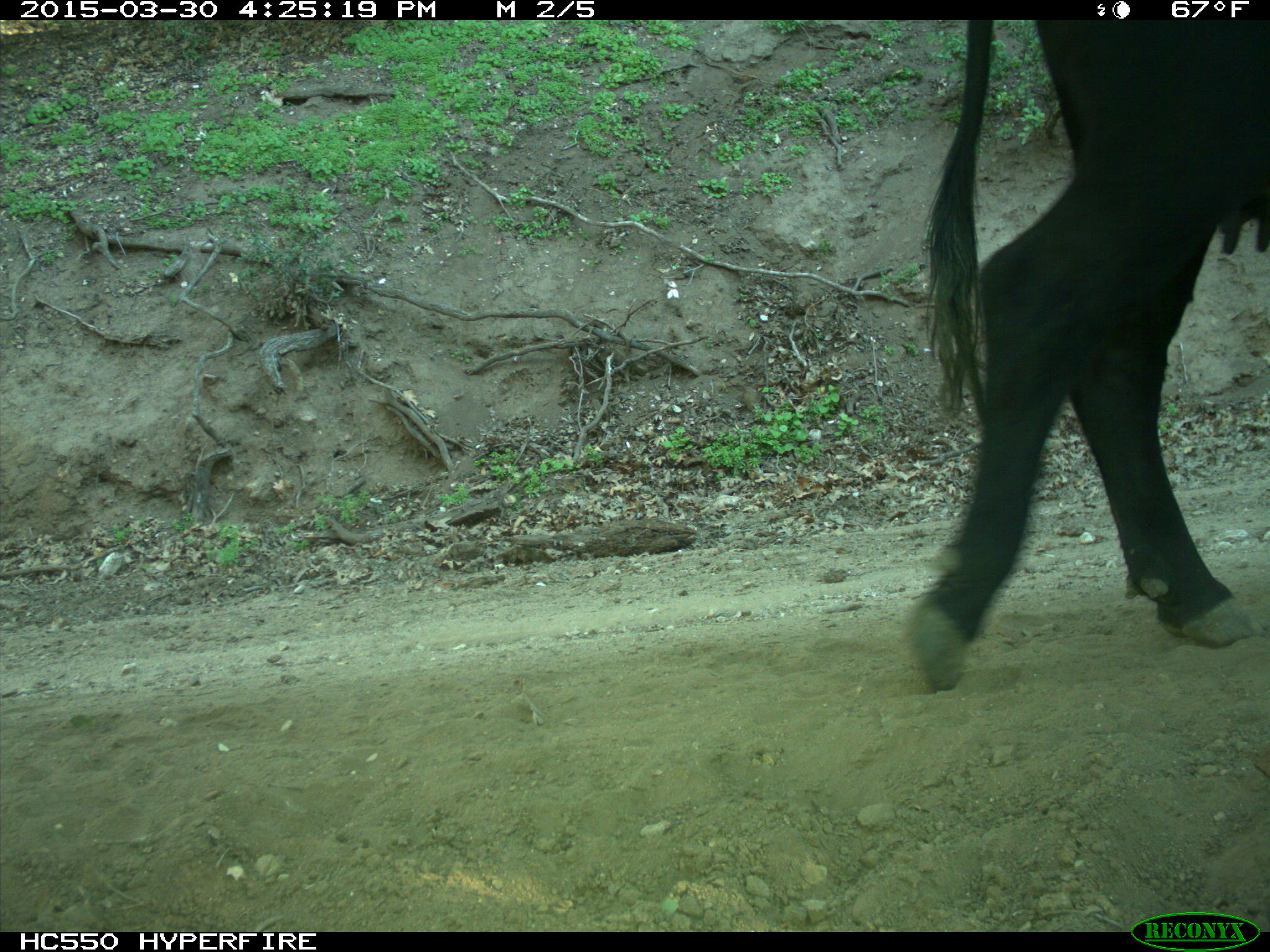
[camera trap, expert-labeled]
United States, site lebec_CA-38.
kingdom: Animalia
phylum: Chordata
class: Mammalia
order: Artiodactyla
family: Bovidae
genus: Bos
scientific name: Bos taurus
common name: domestic cow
Bos taurus (domestic cow).